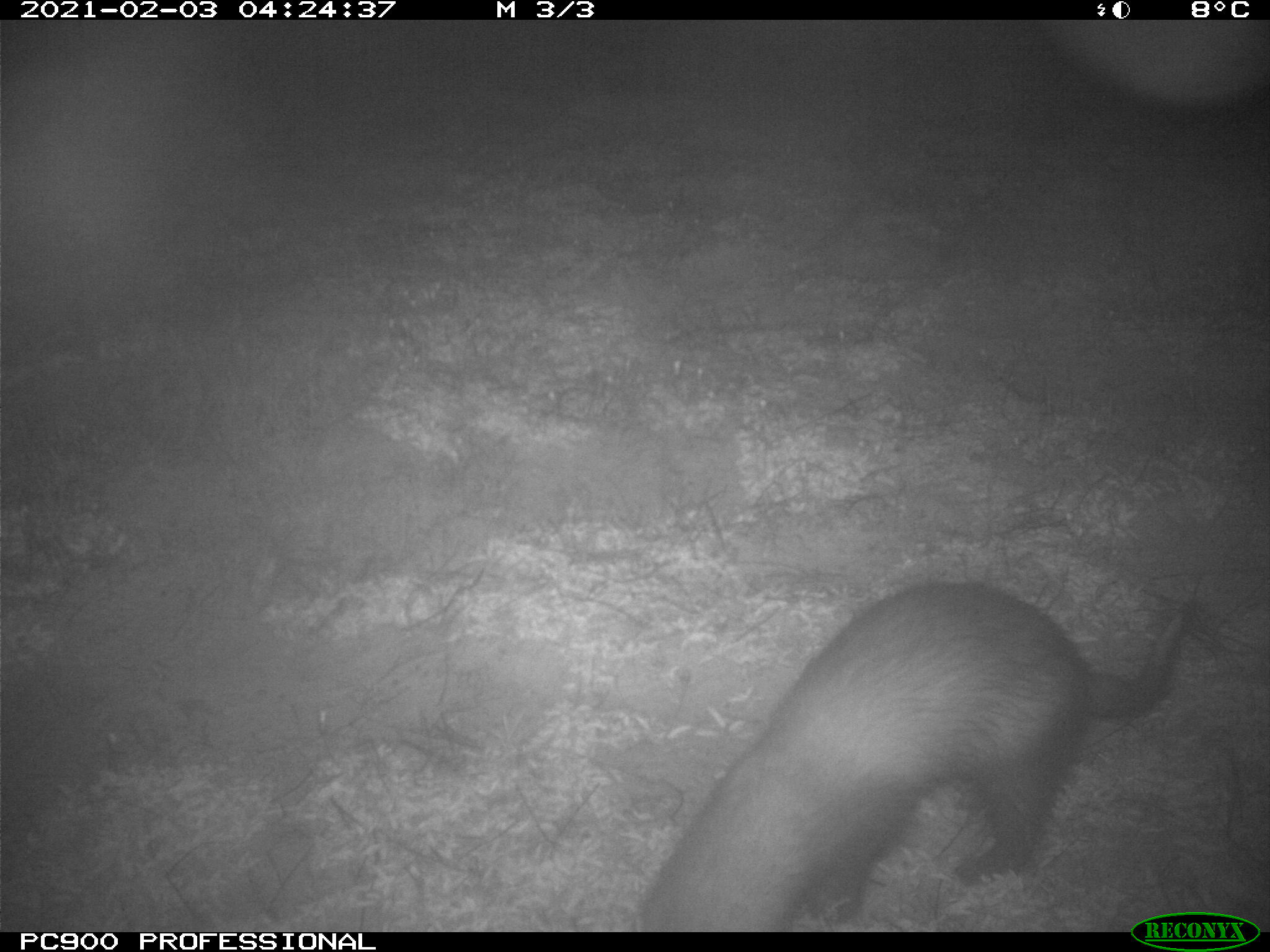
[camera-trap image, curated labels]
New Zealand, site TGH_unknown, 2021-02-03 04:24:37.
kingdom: Animalia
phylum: Chordata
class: Mammalia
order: Carnivora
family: Mustelidae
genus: Mustela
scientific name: Mustela furo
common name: ferret